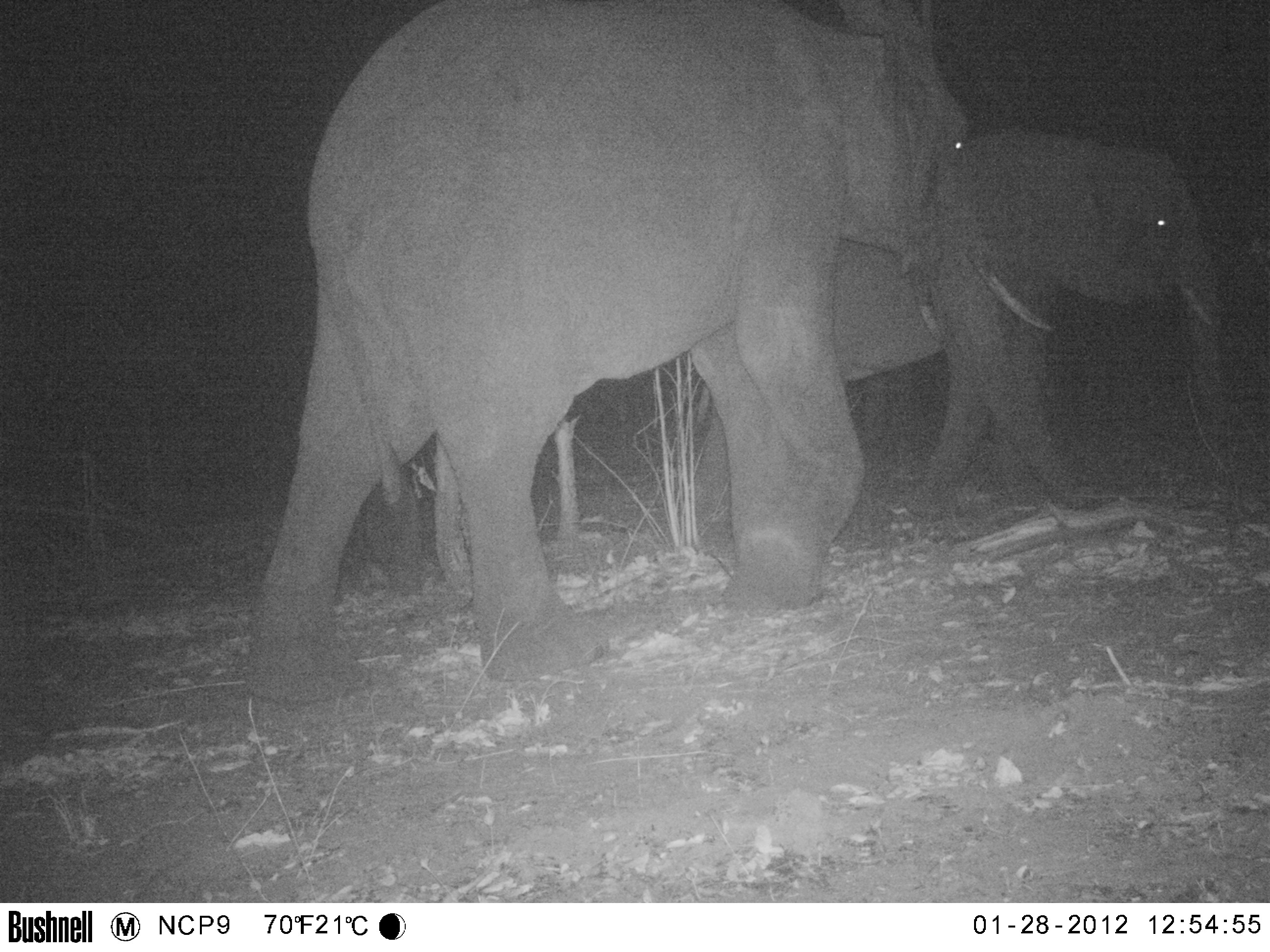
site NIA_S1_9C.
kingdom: Animalia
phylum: Chordata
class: Mammalia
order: Proboscidea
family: Elephantidae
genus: Loxodonta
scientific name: Loxodonta africana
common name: african bush elephant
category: elephant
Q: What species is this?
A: Elephant (african bush elephant) (Loxodonta africana).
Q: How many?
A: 2.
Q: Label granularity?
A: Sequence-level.